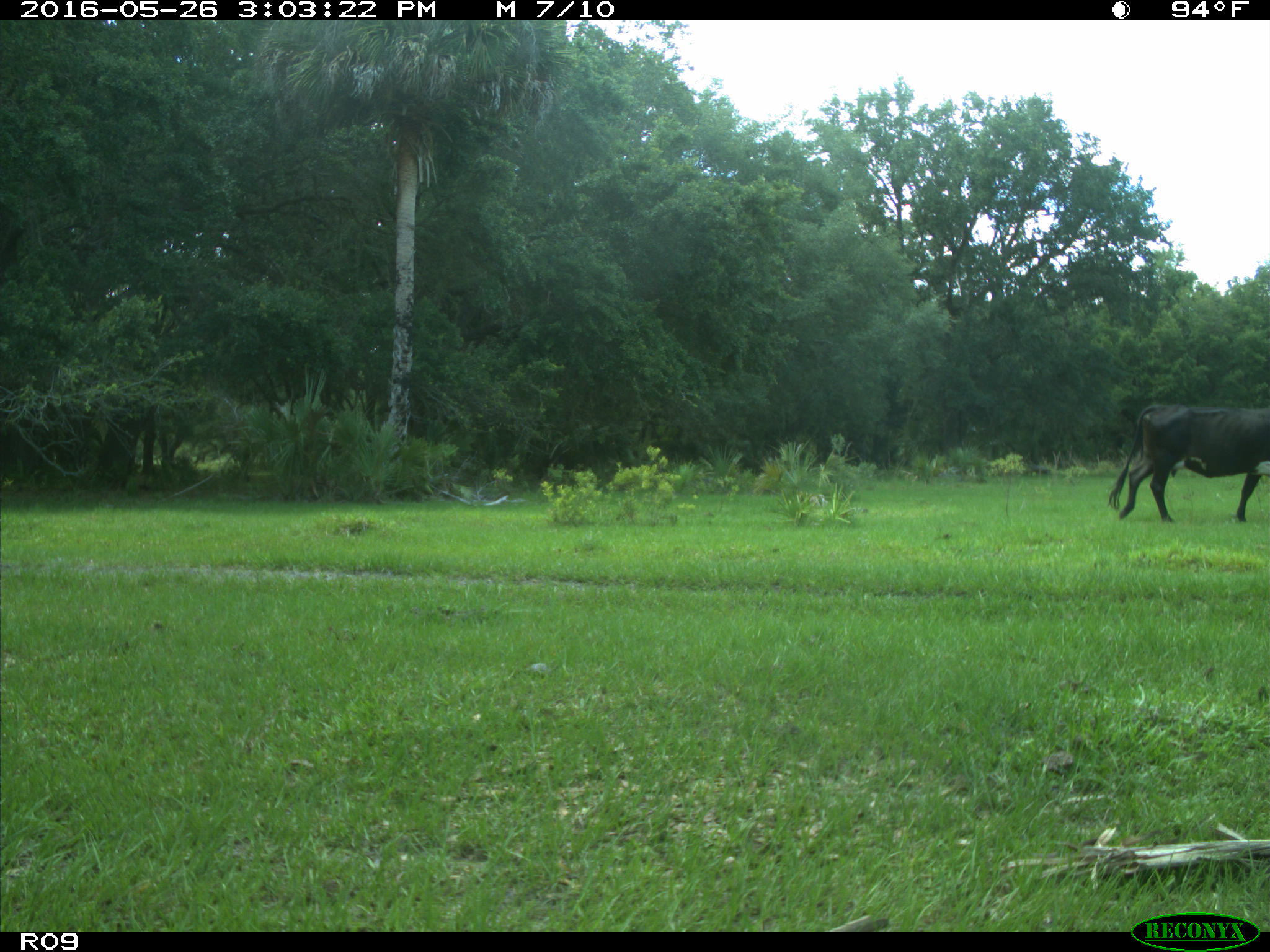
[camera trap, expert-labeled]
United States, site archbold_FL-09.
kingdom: Animalia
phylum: Chordata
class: Mammalia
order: Artiodactyla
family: Bovidae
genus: Bos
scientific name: Bos taurus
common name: domestic cow